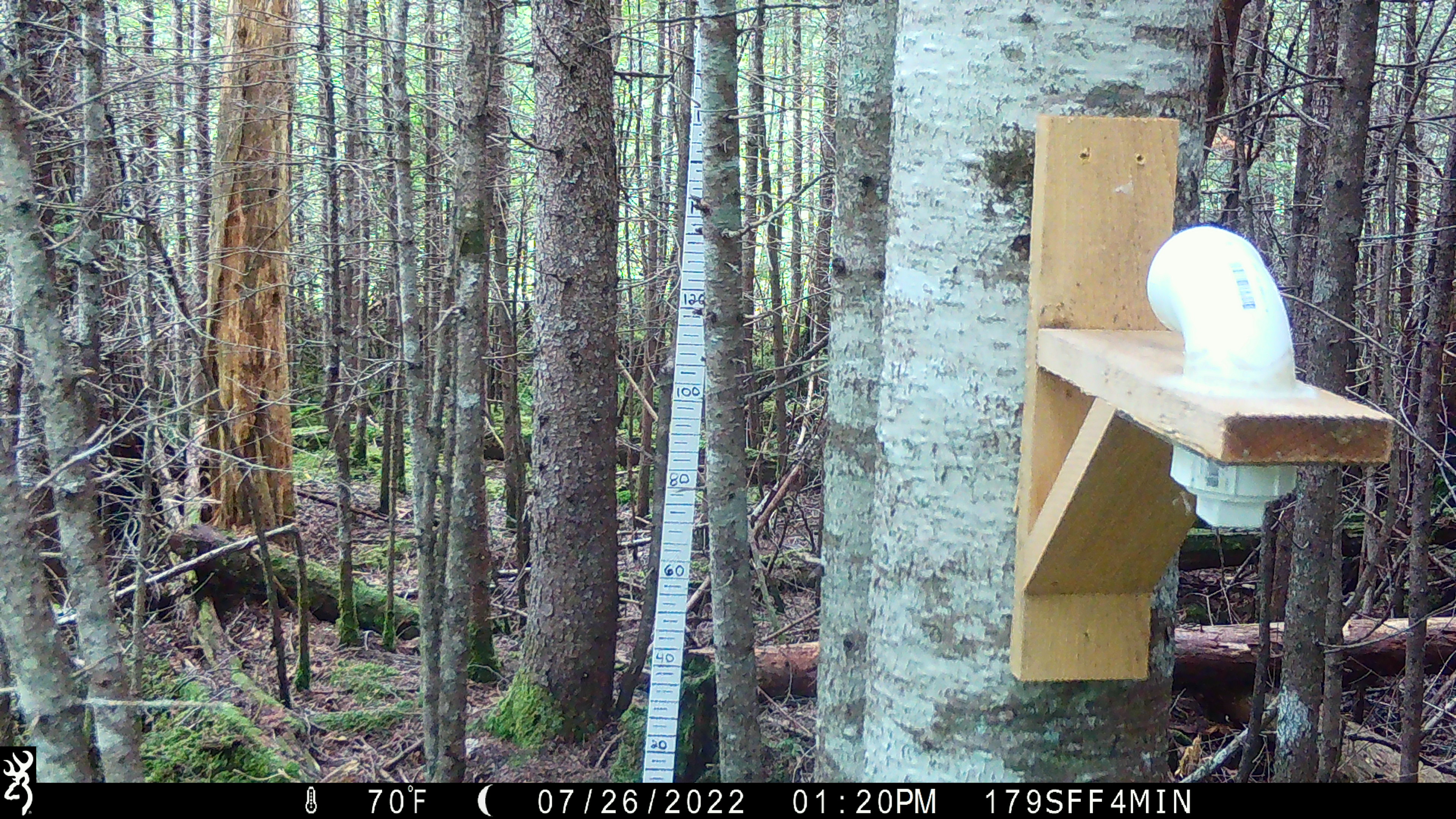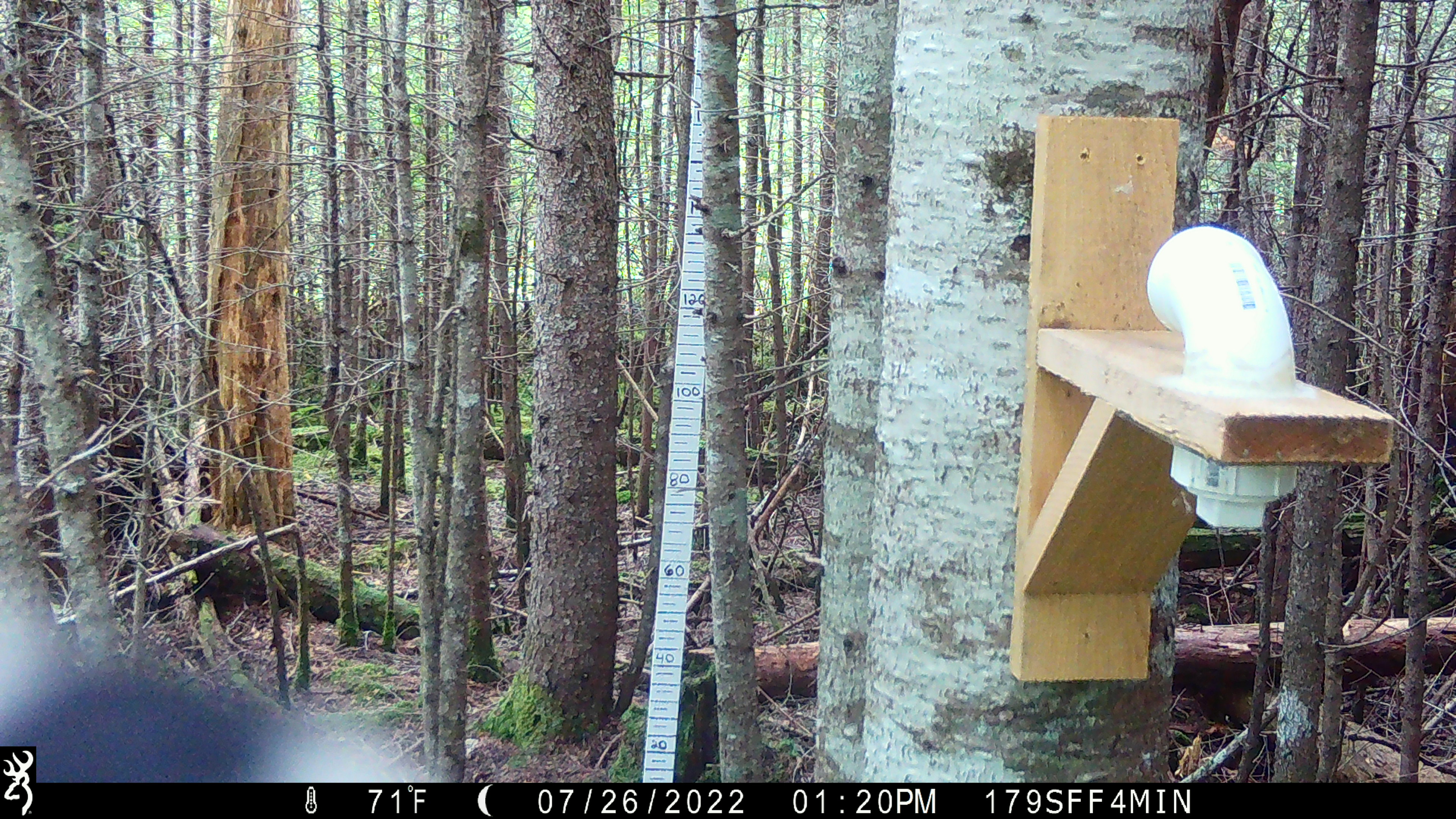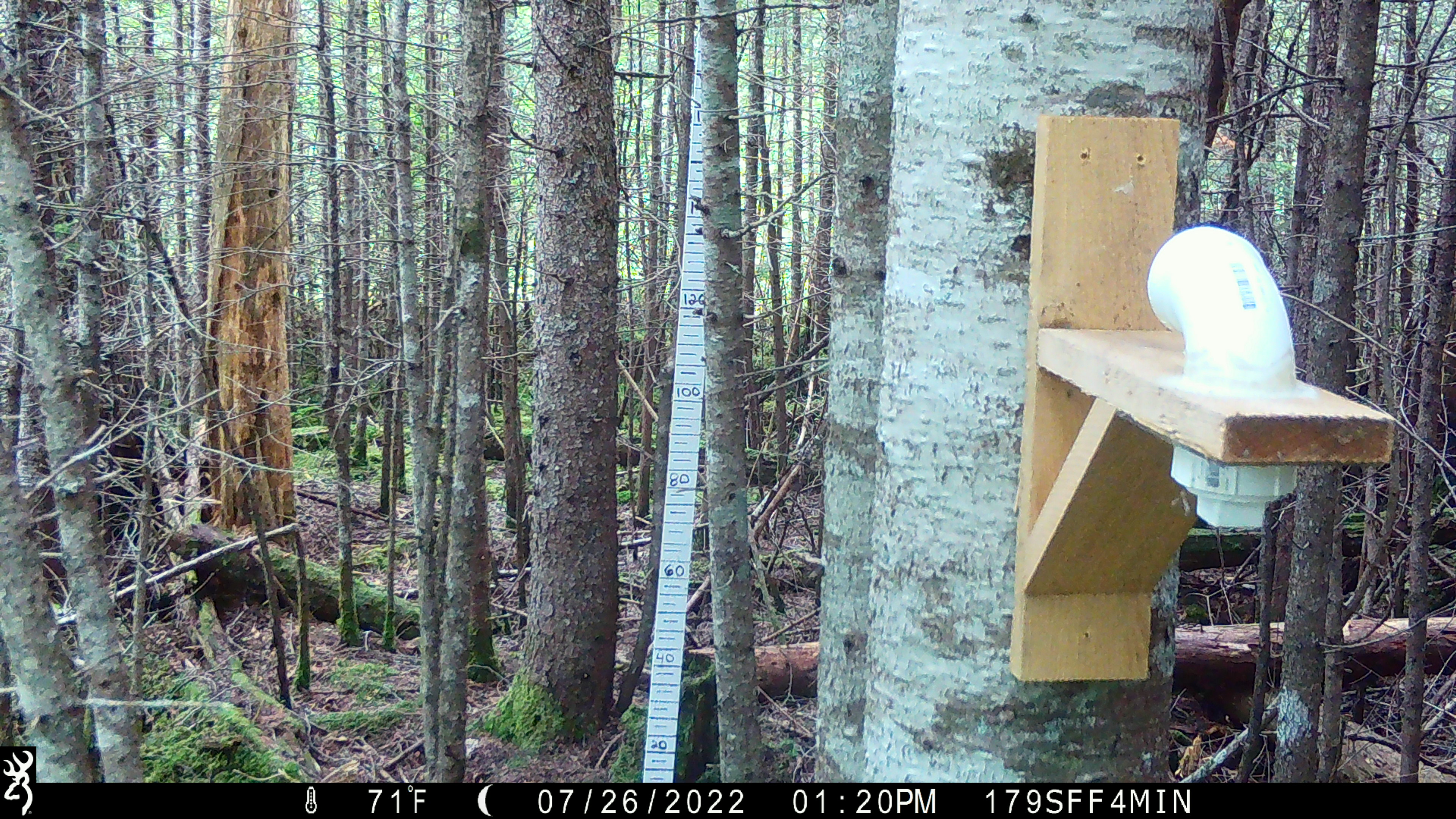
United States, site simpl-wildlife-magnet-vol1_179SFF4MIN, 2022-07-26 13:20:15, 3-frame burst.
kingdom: Animalia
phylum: Chordata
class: Aves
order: Piciformes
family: Picidae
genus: Picoides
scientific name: Picoides arcticus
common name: black-backed woodpecker